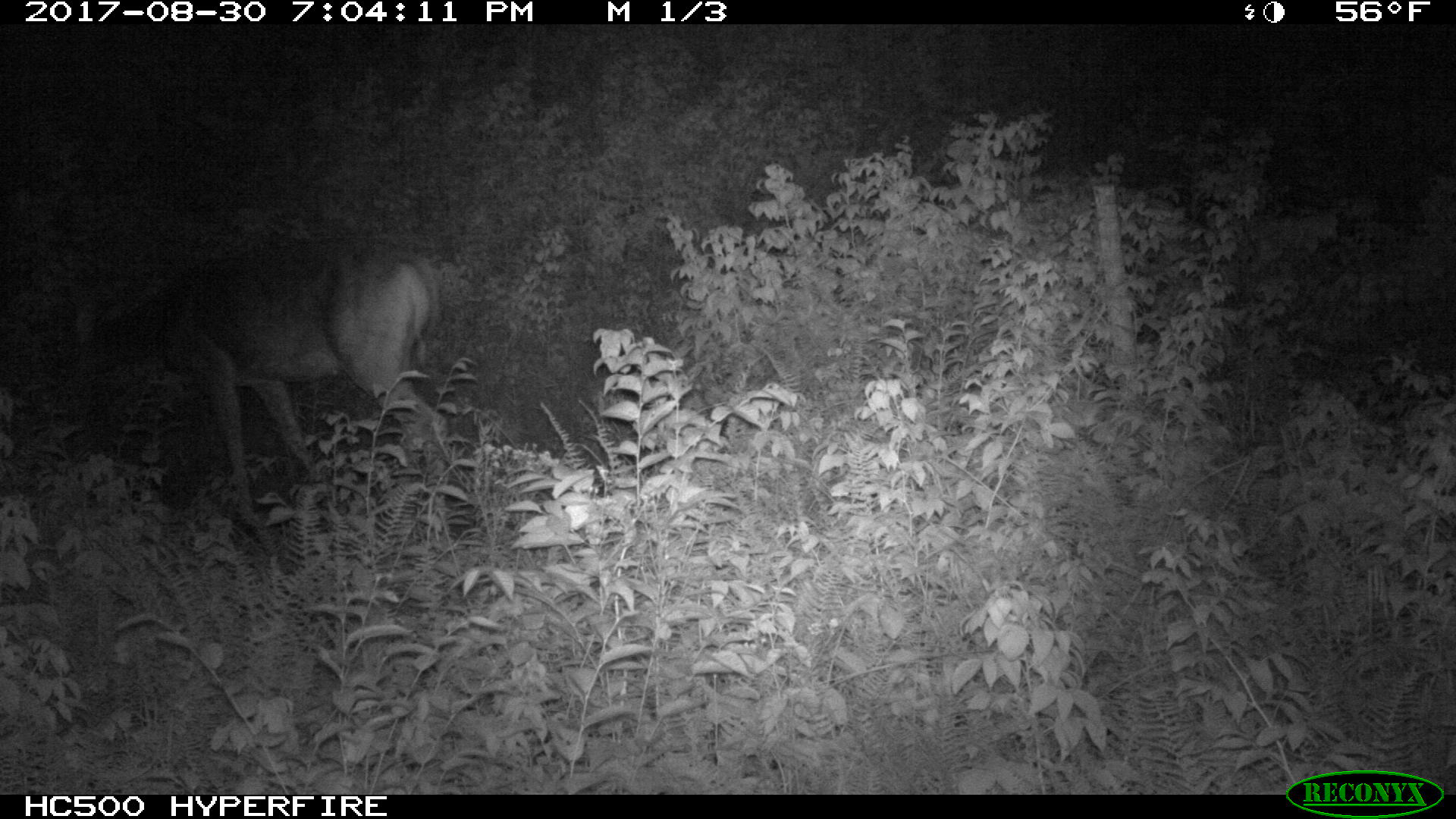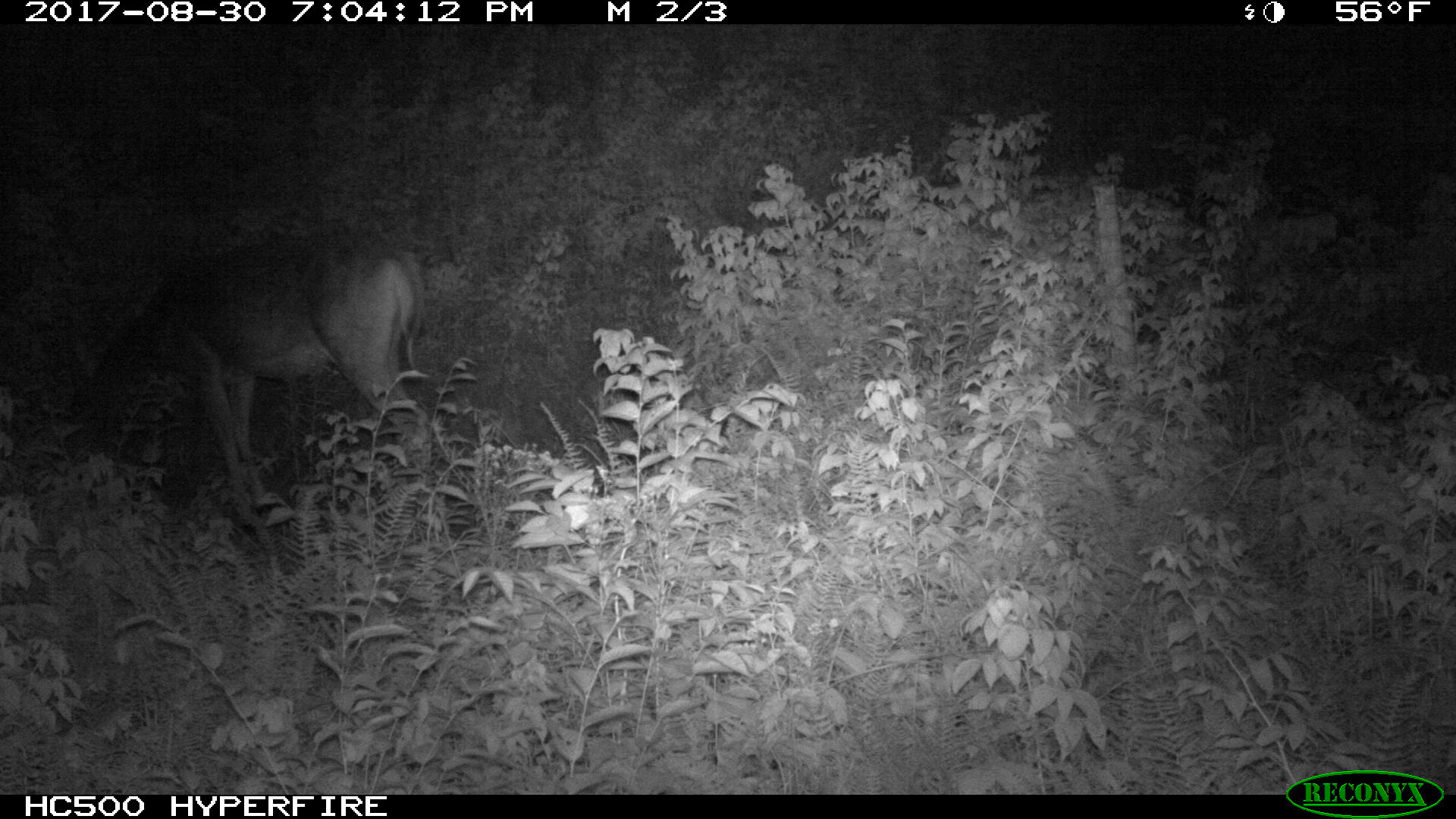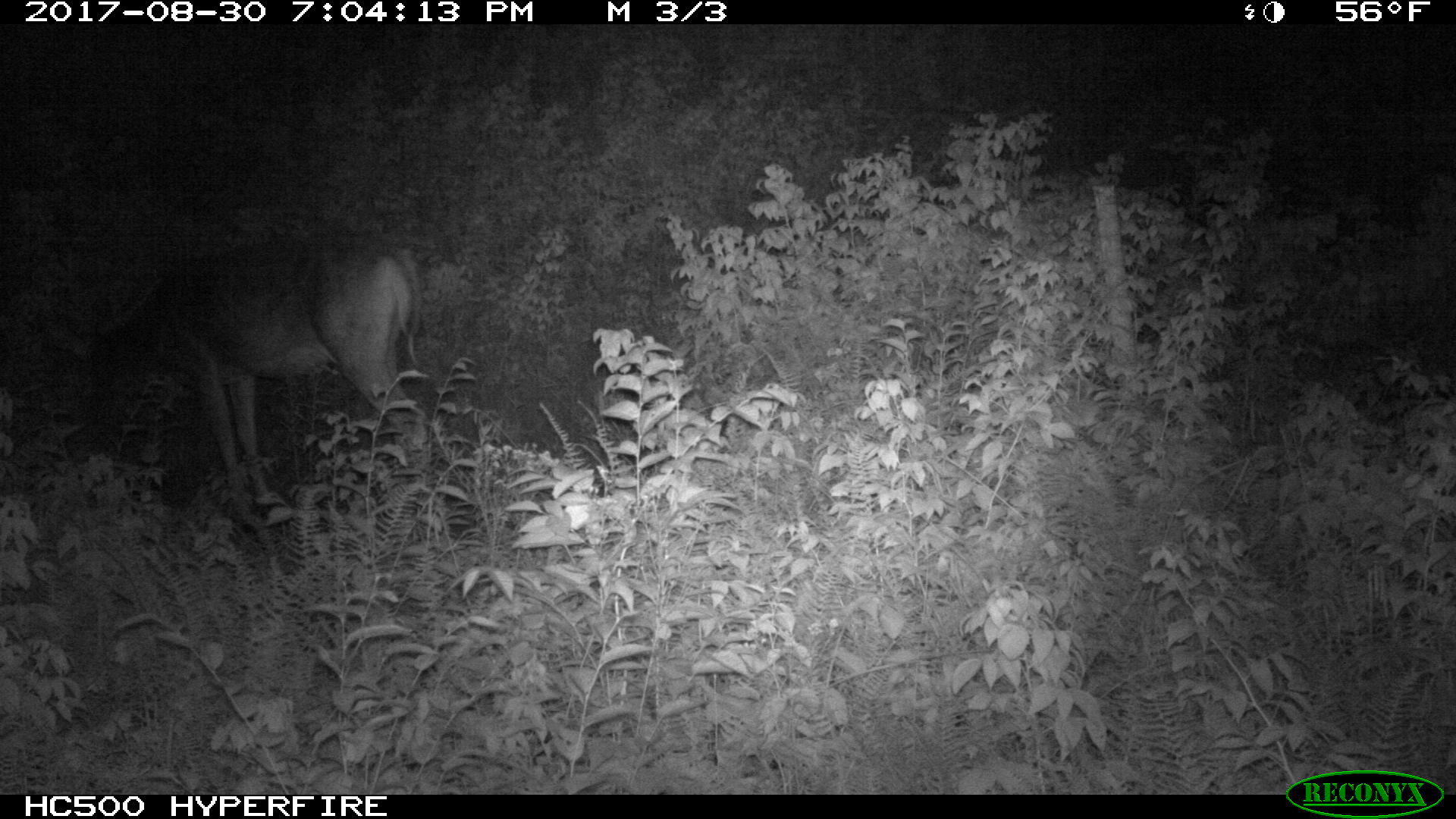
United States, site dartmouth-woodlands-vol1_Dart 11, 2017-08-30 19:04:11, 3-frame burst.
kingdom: Animalia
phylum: Chordata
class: Mammalia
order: Artiodactyla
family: Cervidae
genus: Odocoileus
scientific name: Odocoileus virginianus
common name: white-tailed deer